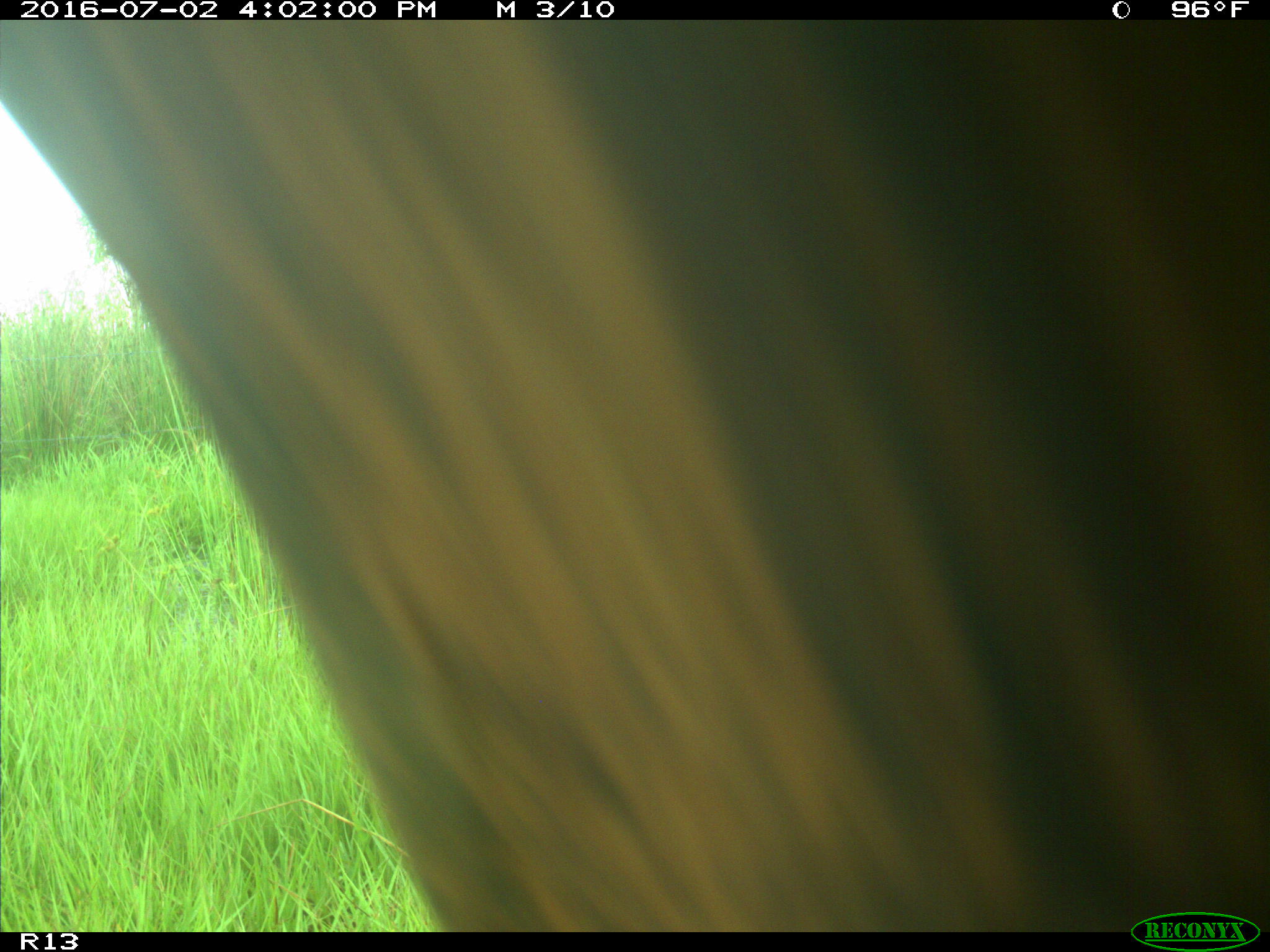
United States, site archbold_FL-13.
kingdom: Animalia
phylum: Chordata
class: Mammalia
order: Artiodactyla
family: Bovidae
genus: Bos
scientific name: Bos taurus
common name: domestic cow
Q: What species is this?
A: Bos taurus (domestic cow).